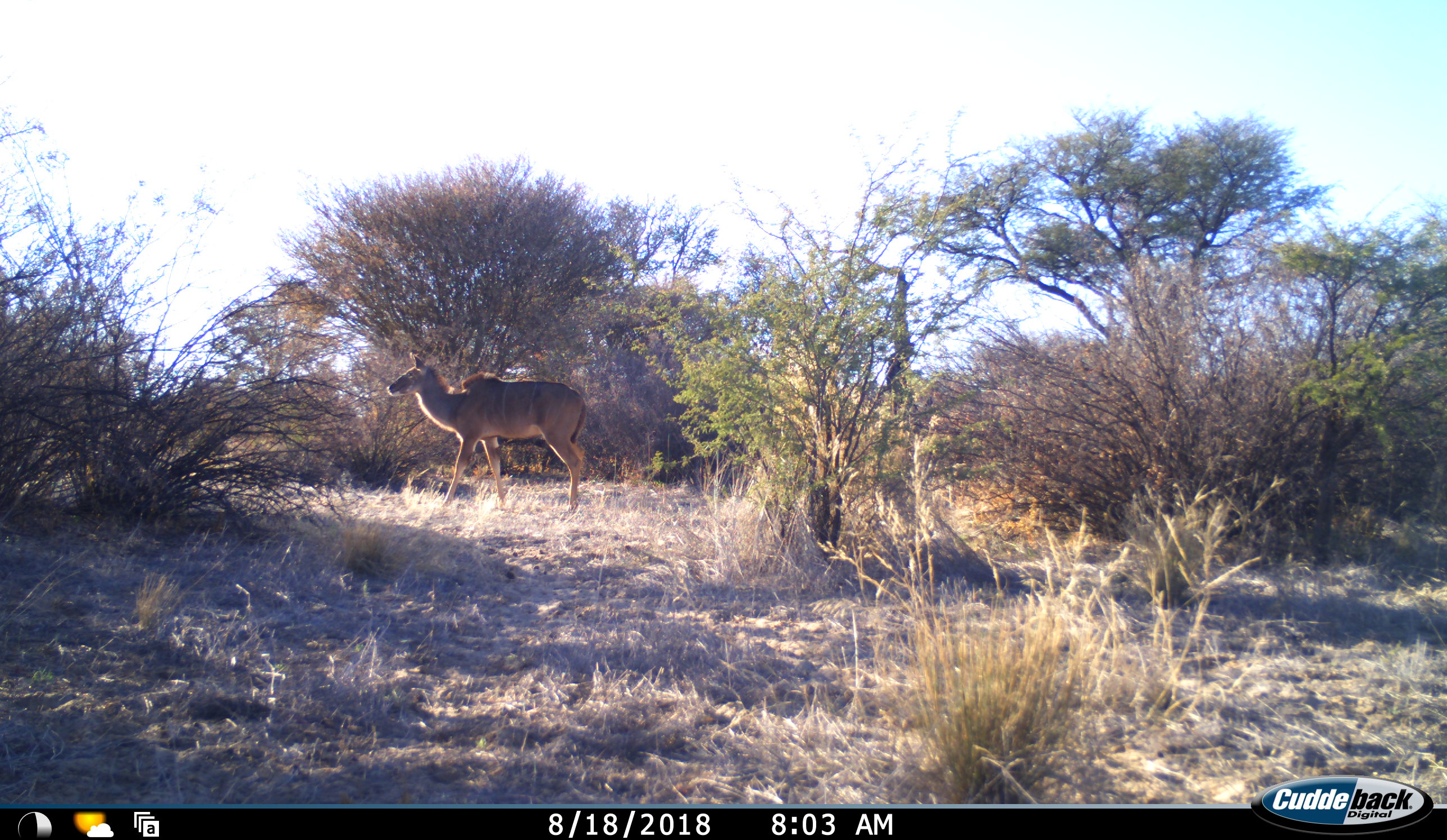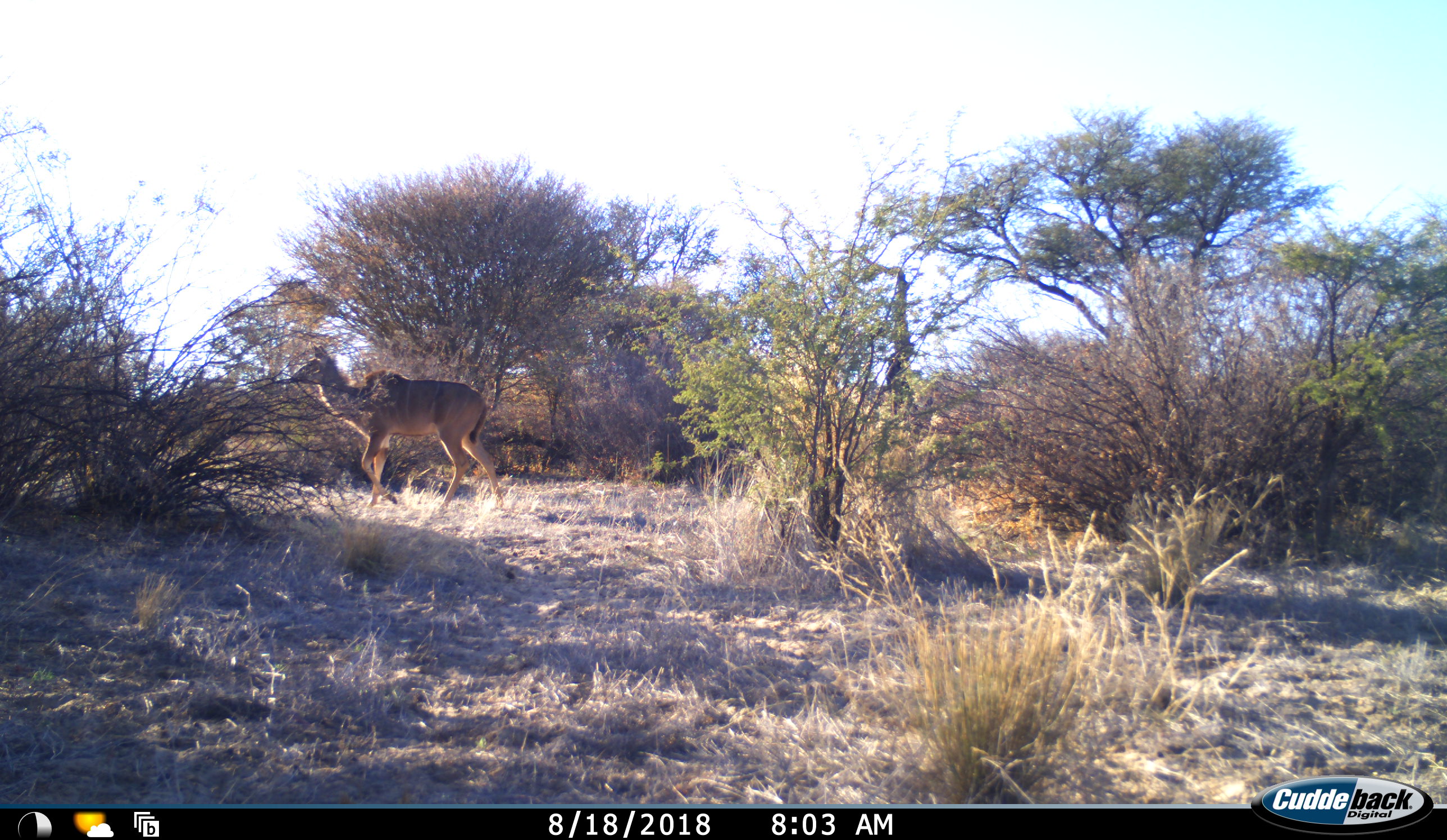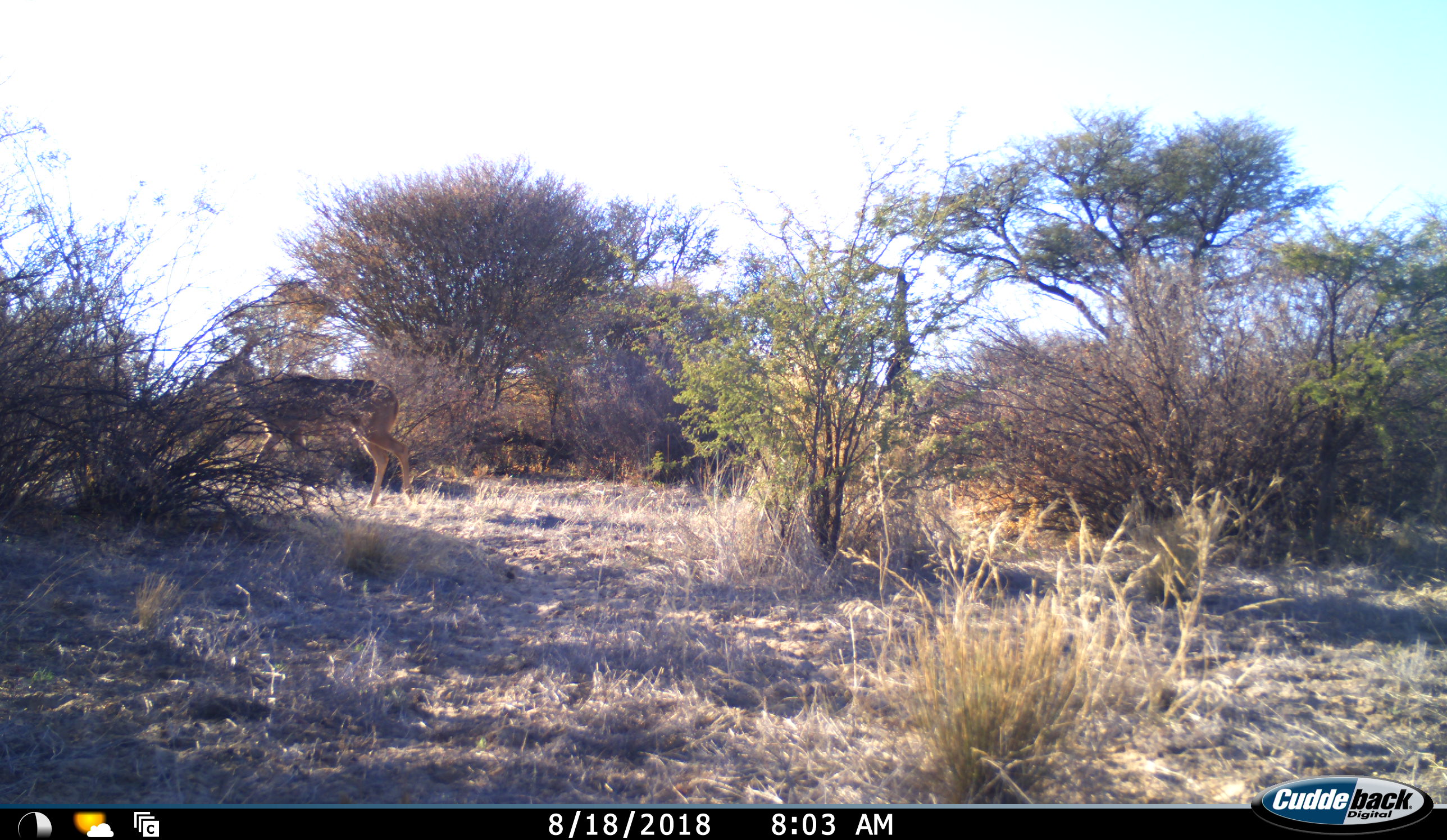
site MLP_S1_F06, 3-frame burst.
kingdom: Animalia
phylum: Chordata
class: Mammalia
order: Artiodactyla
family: Bovidae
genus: Tragelaphus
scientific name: Tragelaphus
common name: kudu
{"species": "kudu (Tragelaphus)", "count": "1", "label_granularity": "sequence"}